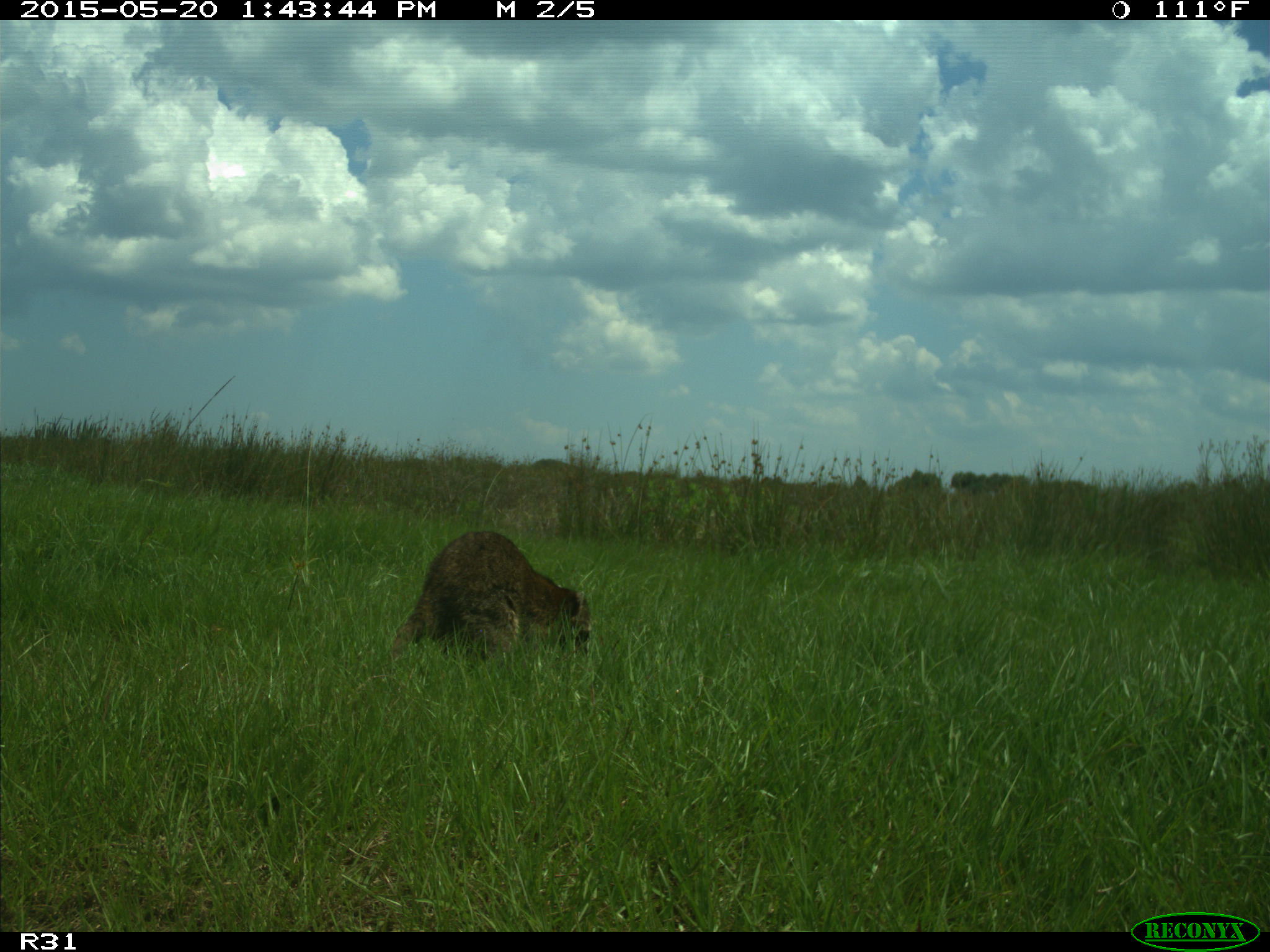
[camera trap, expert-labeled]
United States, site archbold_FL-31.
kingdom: Animalia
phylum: Chordata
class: Mammalia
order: Carnivora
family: Procyonidae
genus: Procyon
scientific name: Procyon lotor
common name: common raccoon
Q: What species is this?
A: Procyon lotor (common raccoon).